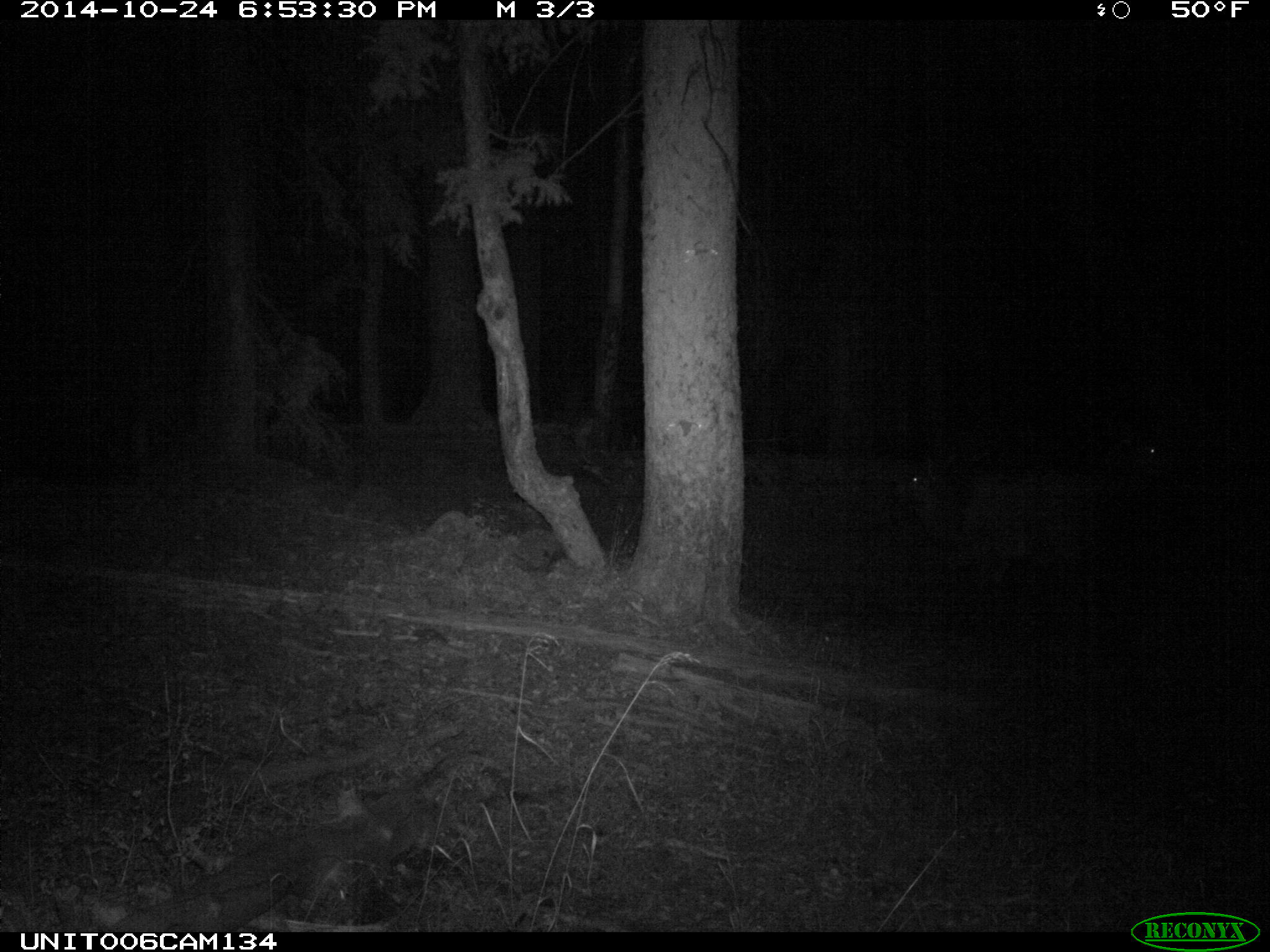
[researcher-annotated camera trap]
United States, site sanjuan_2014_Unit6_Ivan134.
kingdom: Animalia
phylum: Chordata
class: Mammalia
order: Artiodactyla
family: Cervidae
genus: Cervus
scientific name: Cervus elaphus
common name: red deer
Cervus elaphus (red deer).